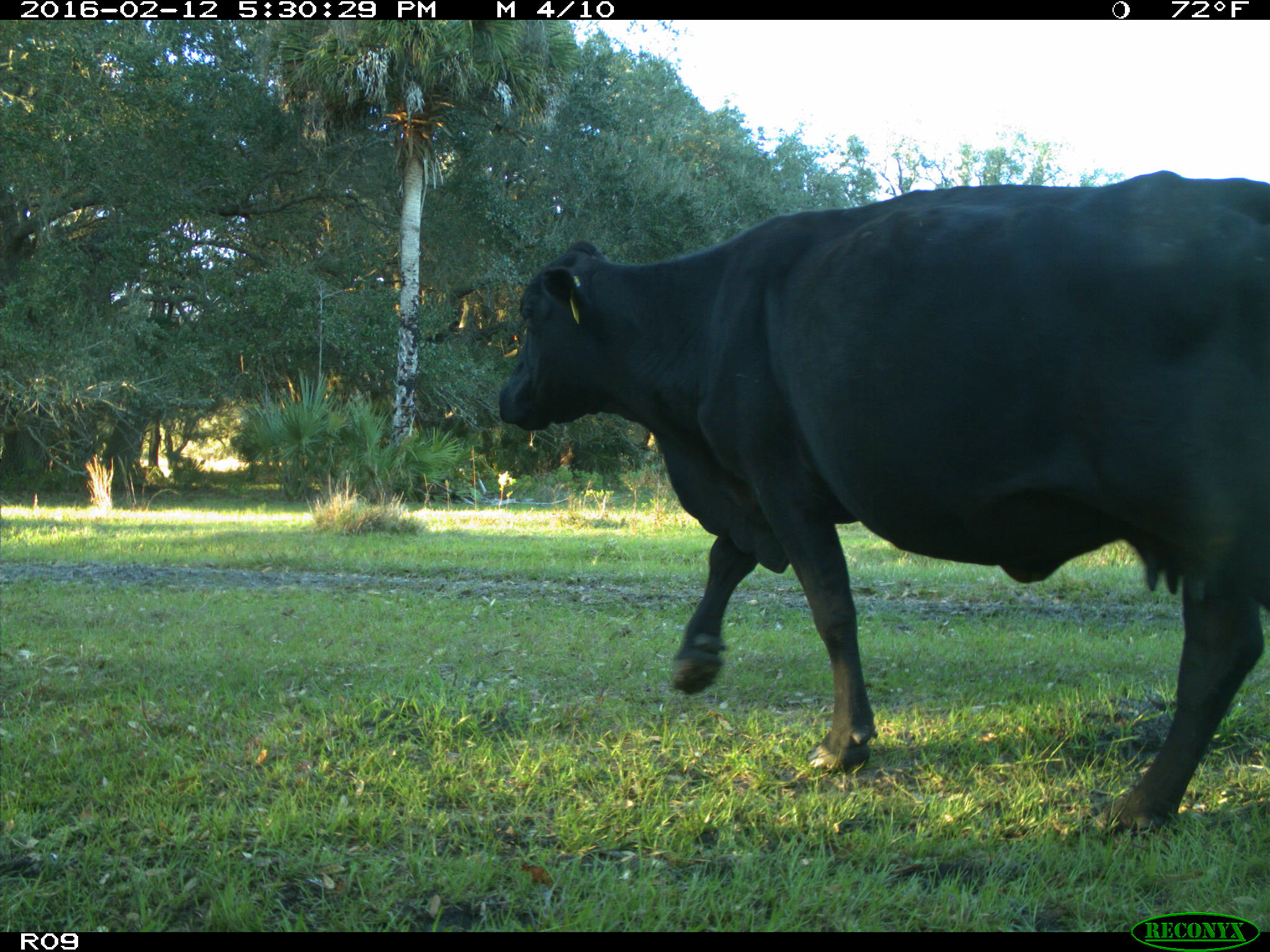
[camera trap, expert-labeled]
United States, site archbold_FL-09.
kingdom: Animalia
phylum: Chordata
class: Mammalia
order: Artiodactyla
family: Bovidae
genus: Bos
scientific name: Bos taurus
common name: domestic cow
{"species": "Bos taurus (domestic cow)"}